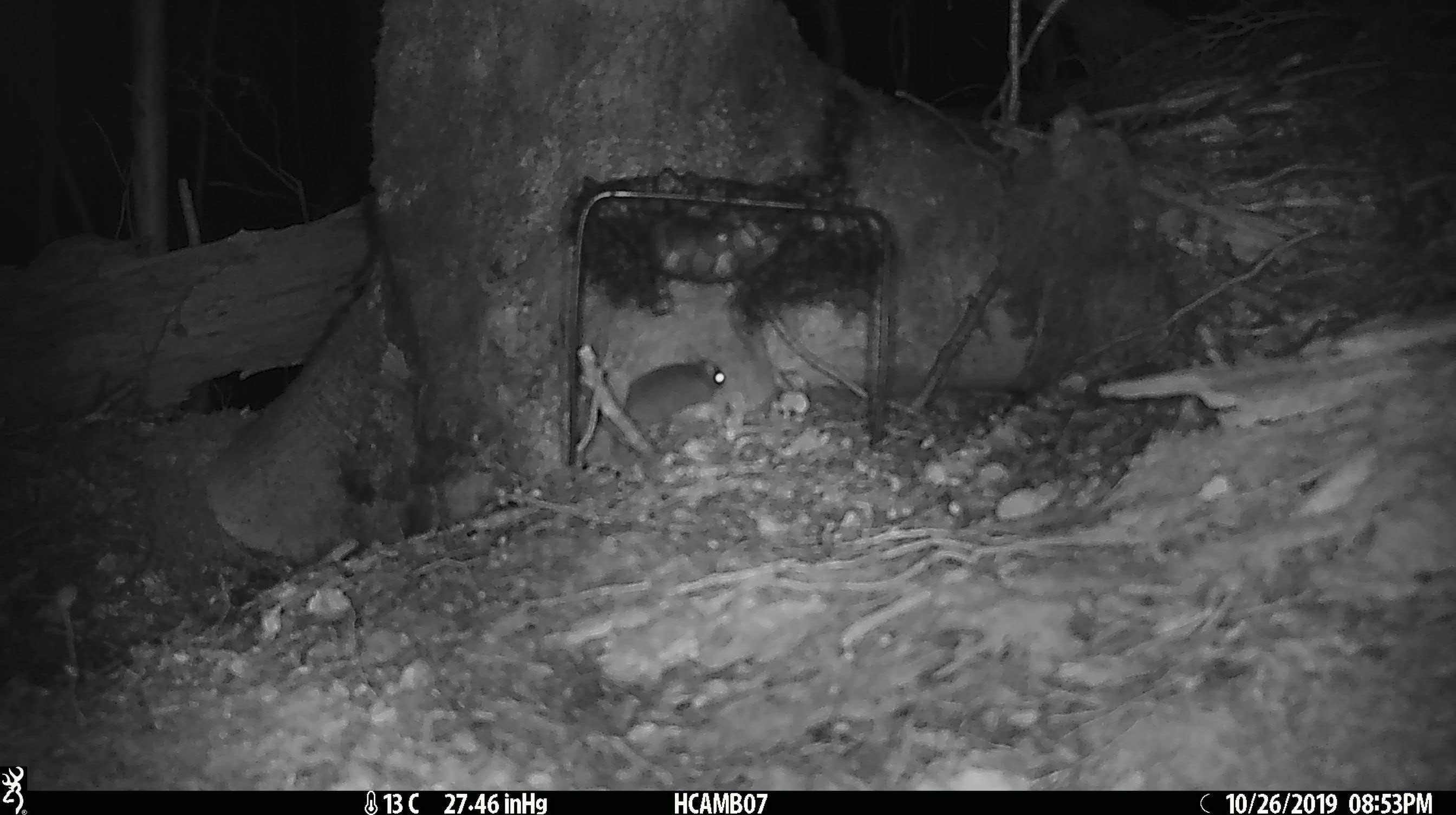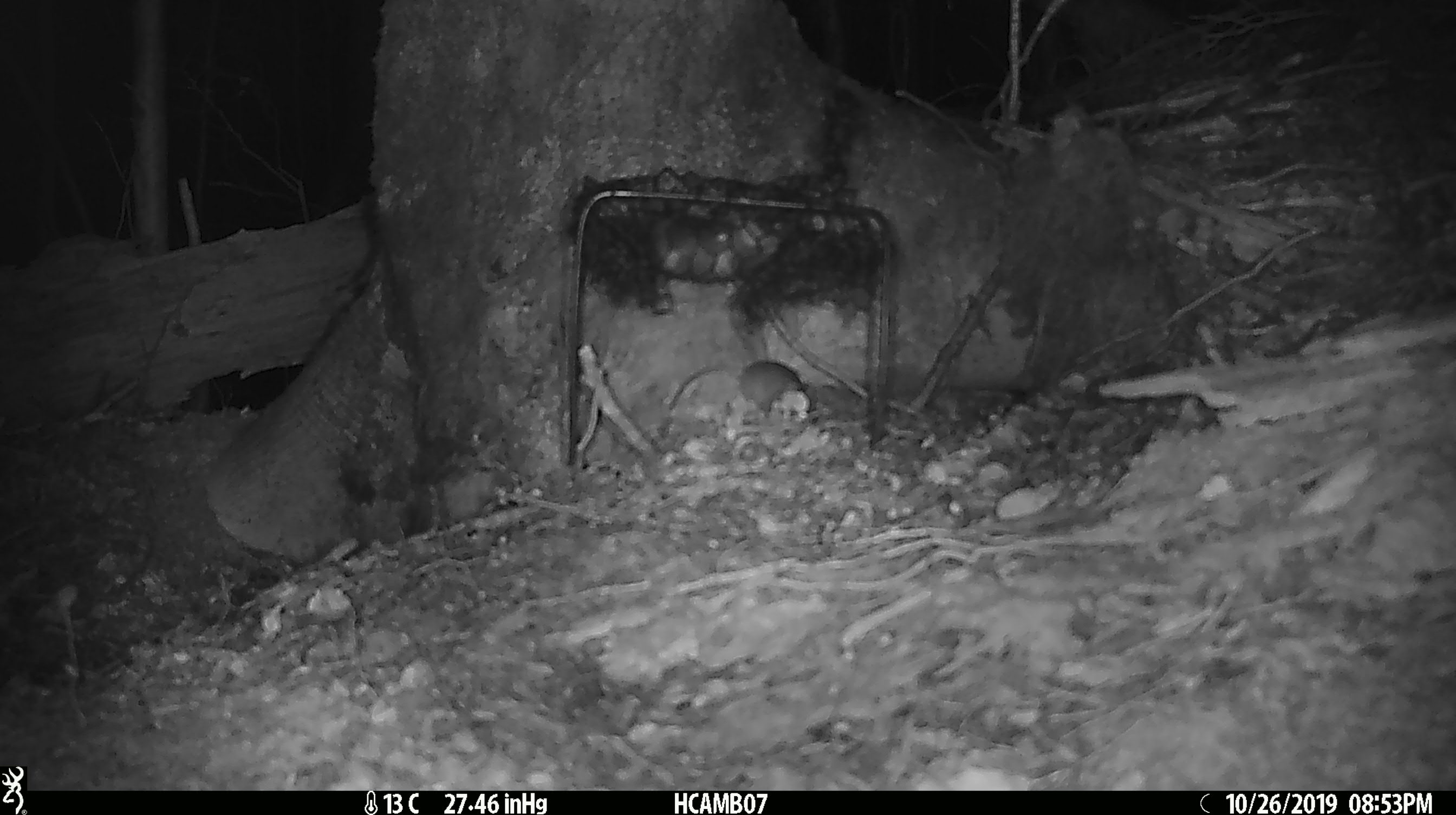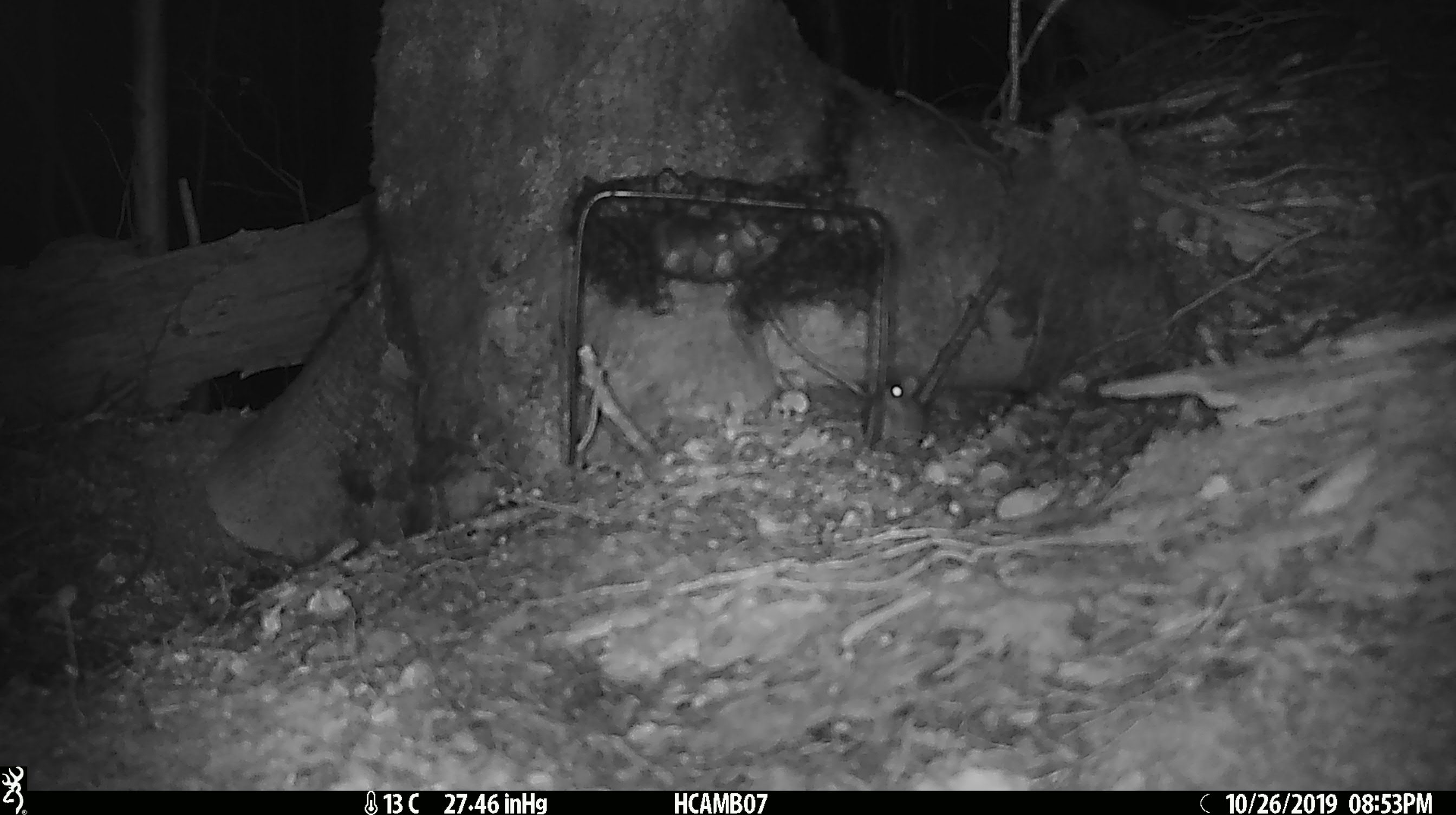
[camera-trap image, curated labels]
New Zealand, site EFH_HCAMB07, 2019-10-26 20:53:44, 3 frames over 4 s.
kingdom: Animalia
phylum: Chordata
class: Mammalia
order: Rodentia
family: Muridae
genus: Mus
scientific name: Mus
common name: mouse